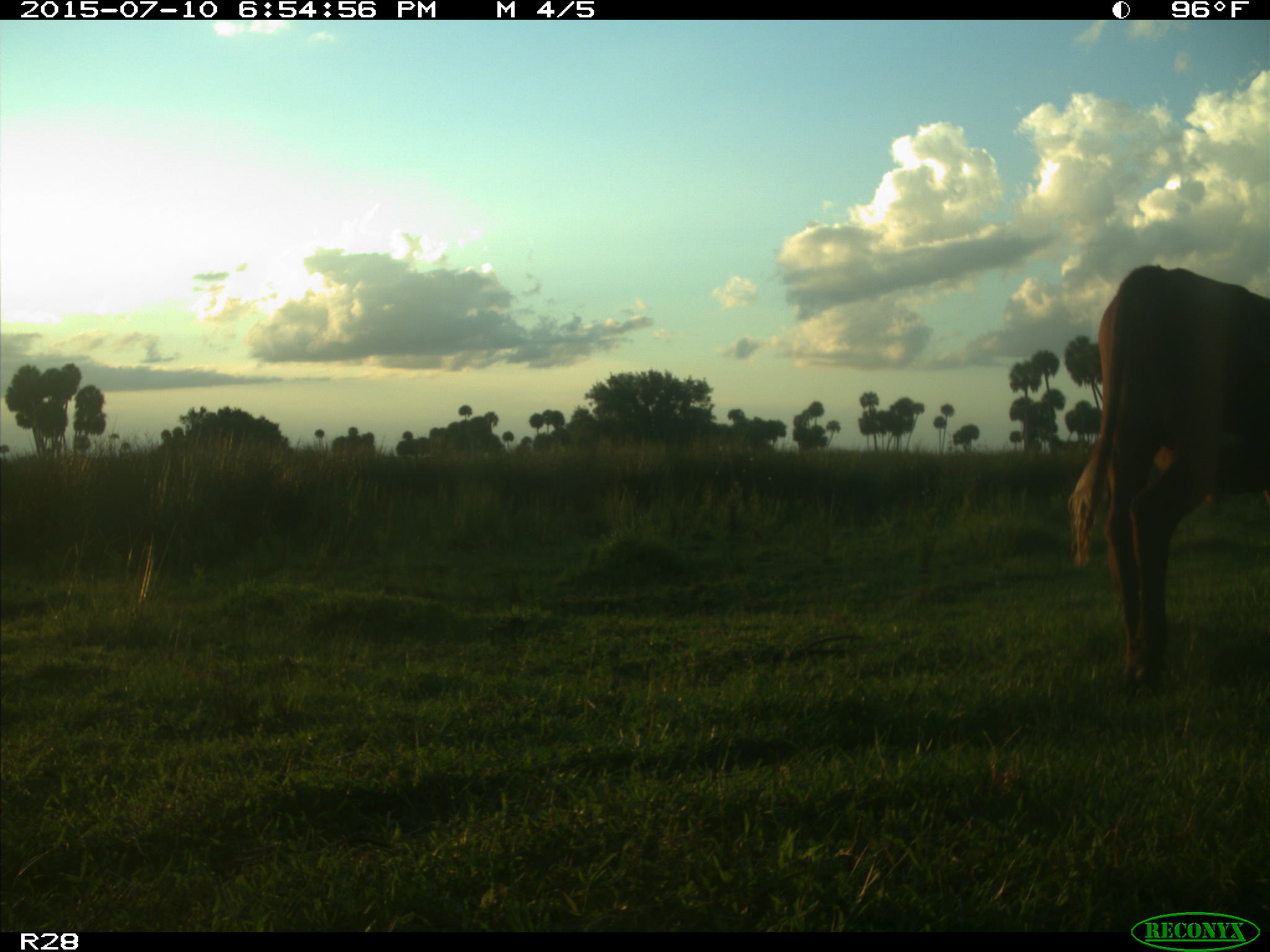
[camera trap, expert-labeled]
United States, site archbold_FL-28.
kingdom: Animalia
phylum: Chordata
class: Mammalia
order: Artiodactyla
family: Bovidae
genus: Bos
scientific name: Bos taurus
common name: domestic cow